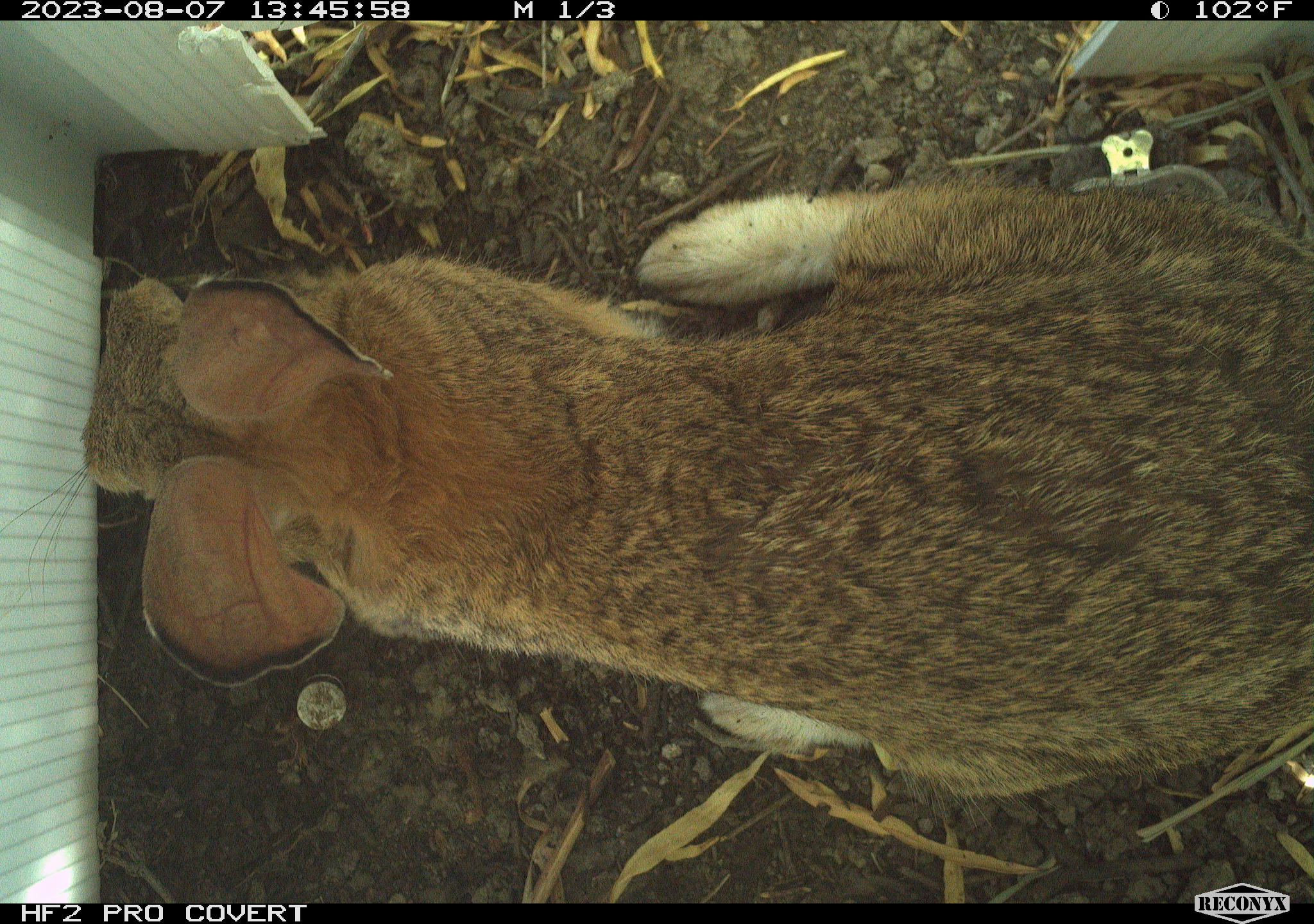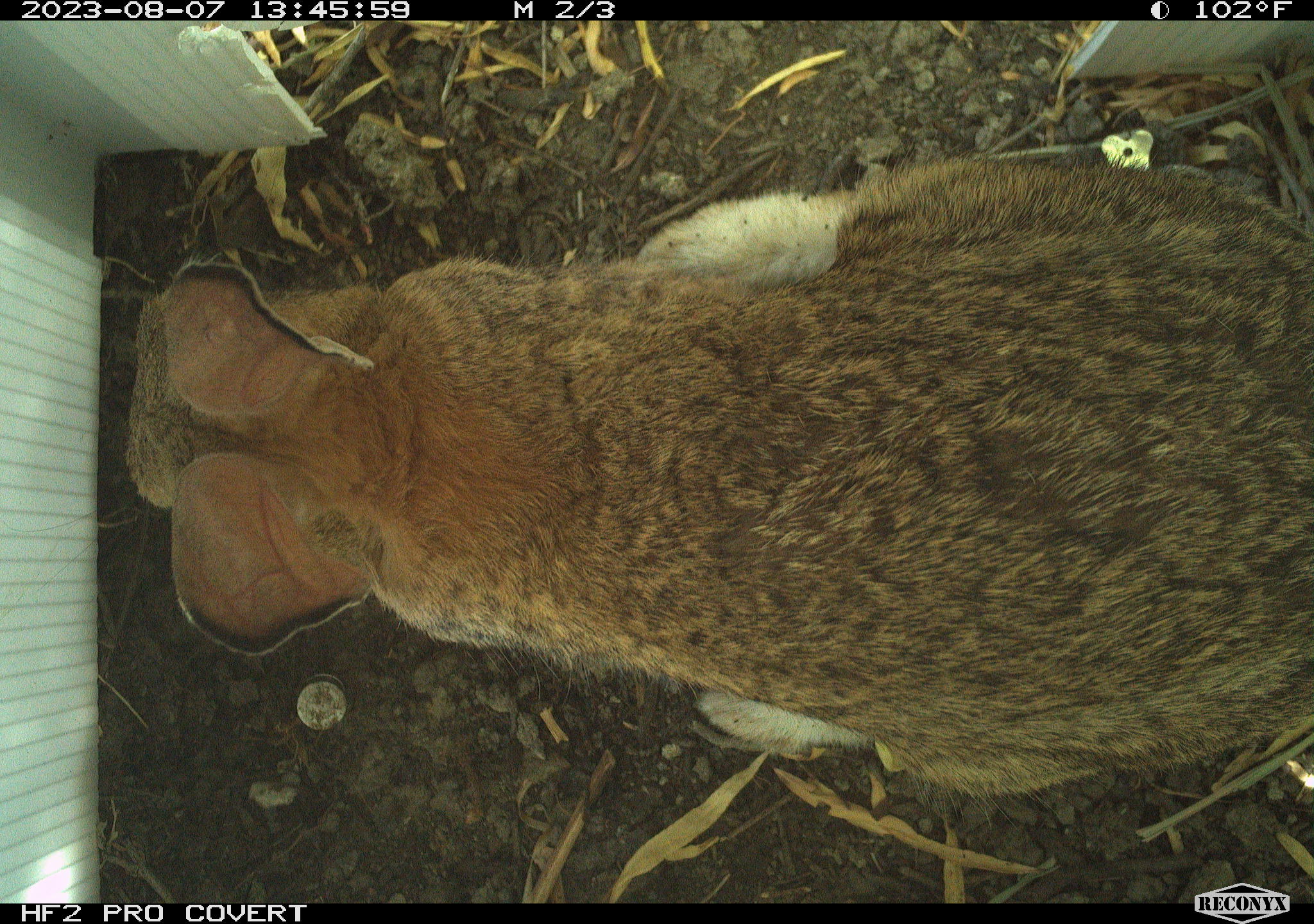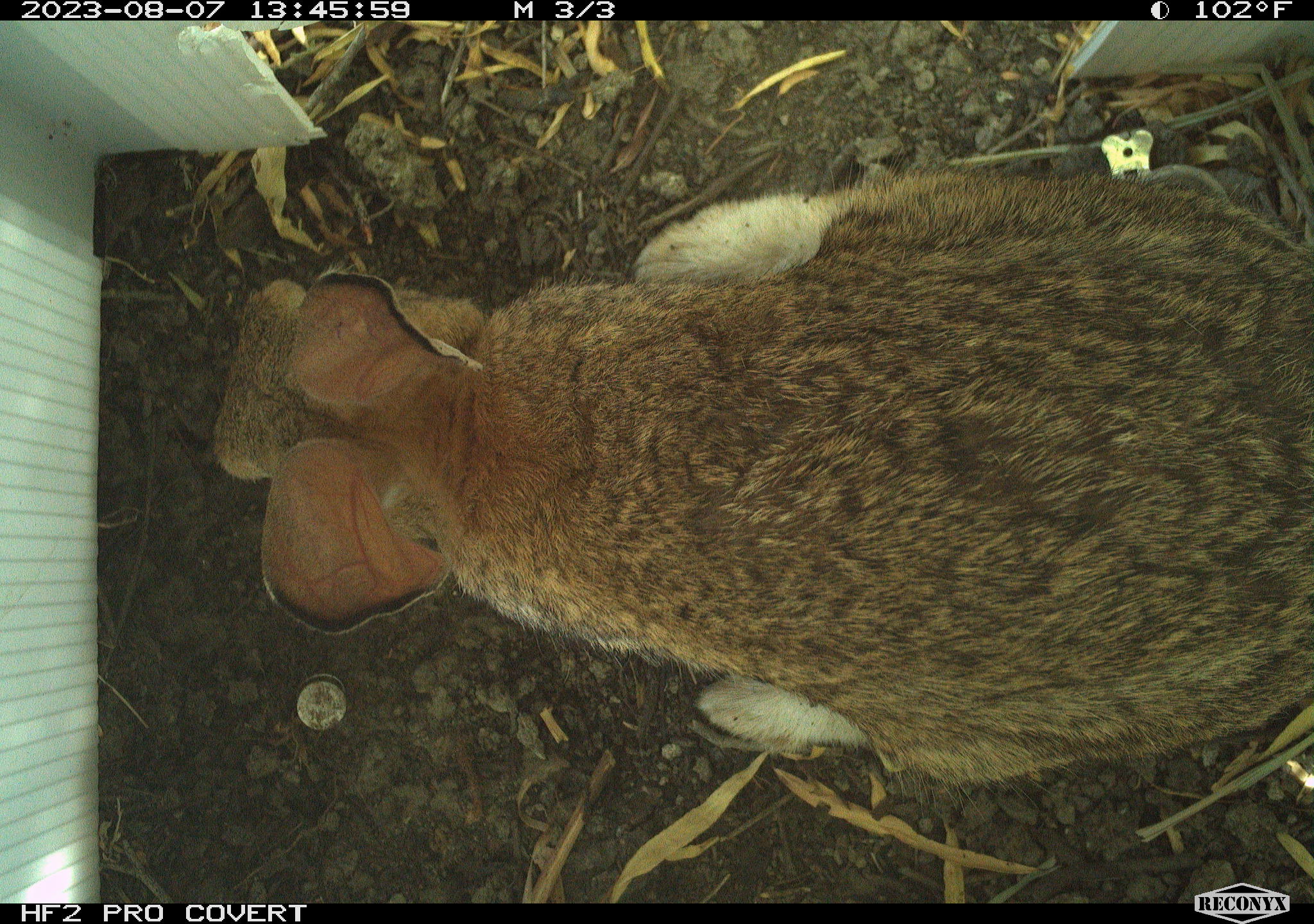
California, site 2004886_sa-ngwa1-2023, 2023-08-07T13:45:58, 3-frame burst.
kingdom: Animalia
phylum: Chordata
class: Mammalia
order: Lagomorpha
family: Leporidae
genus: Sylvilagus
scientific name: Sylvilagus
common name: cottontail rabbits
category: sylvilagus species